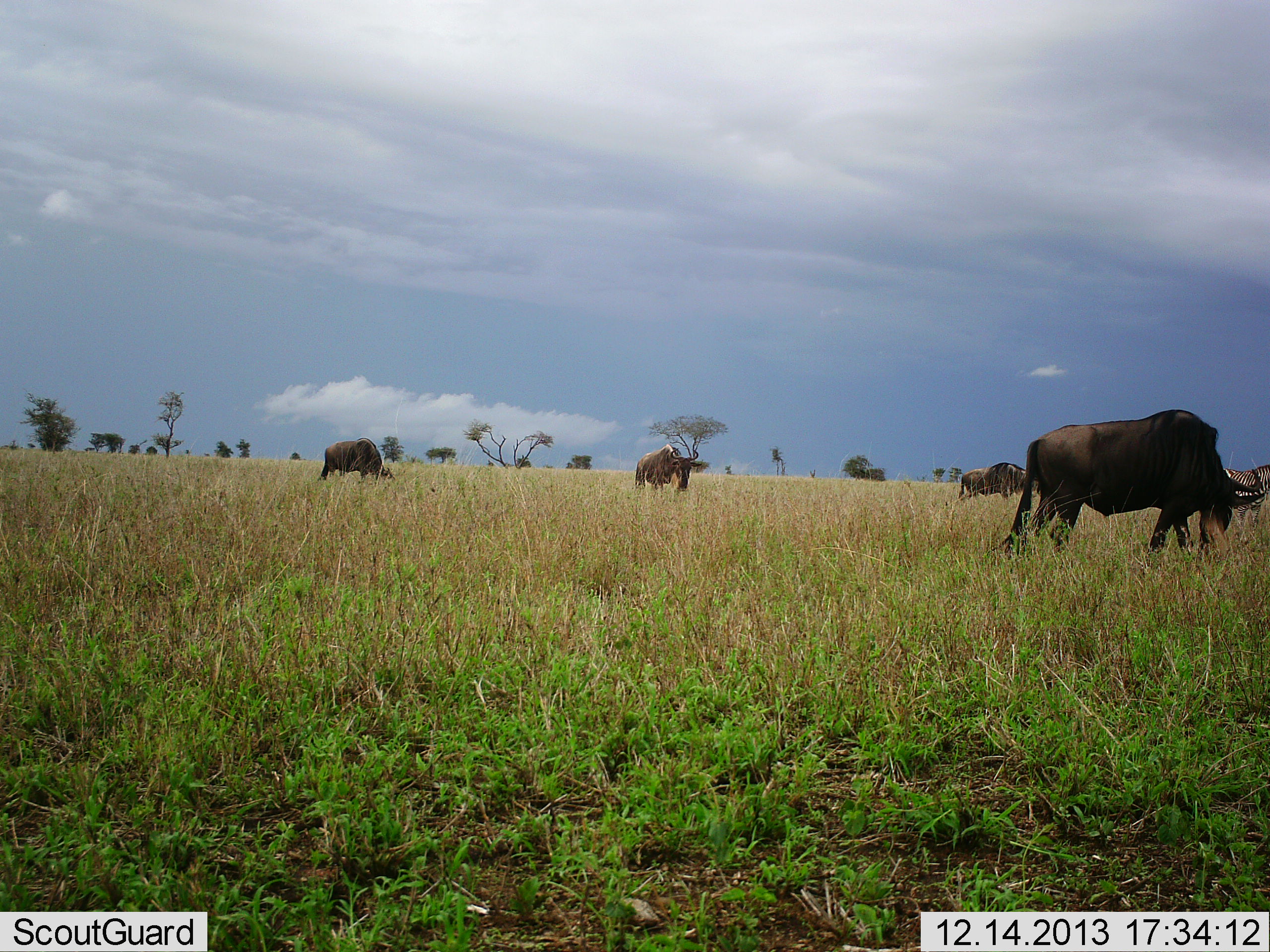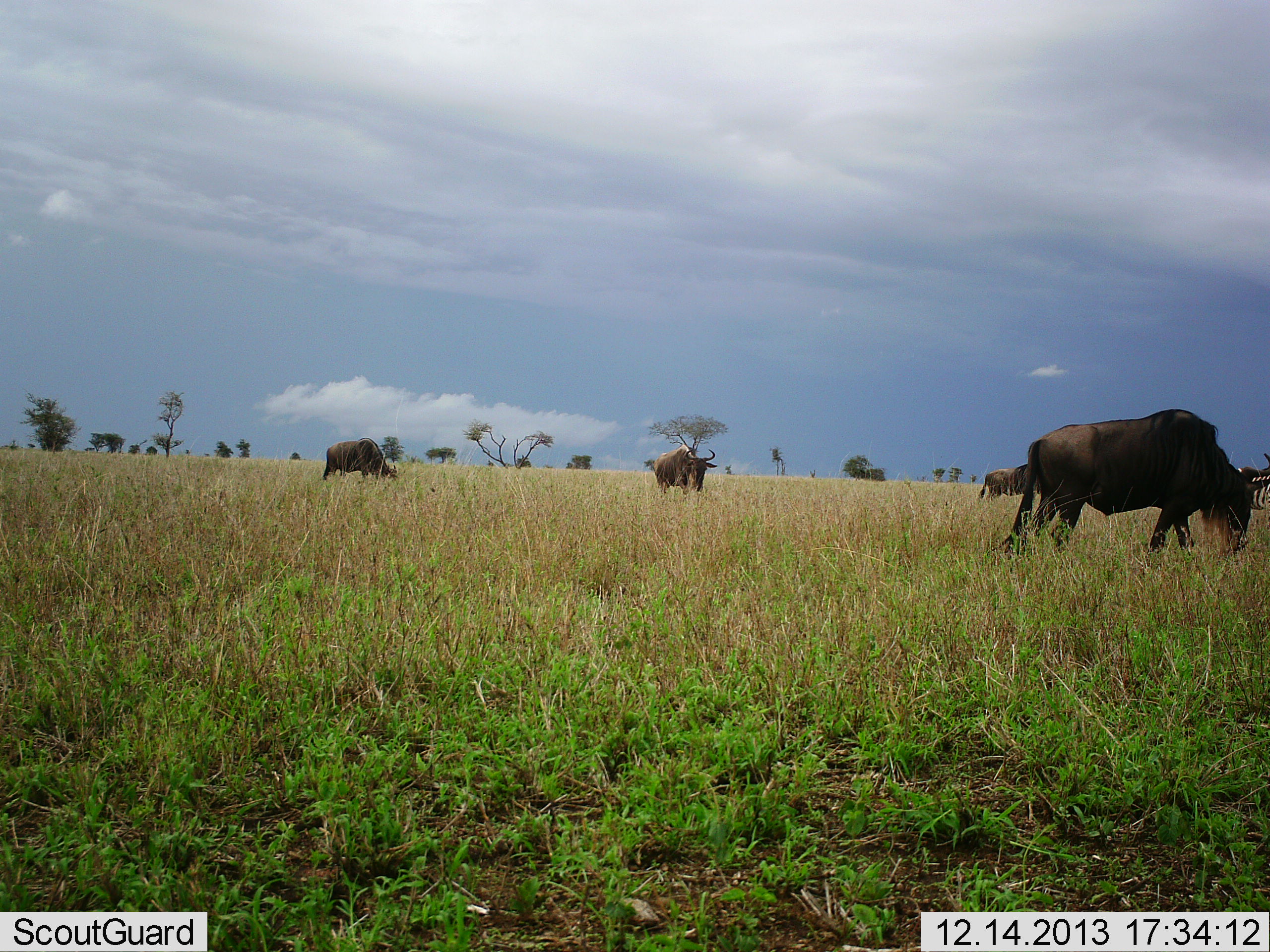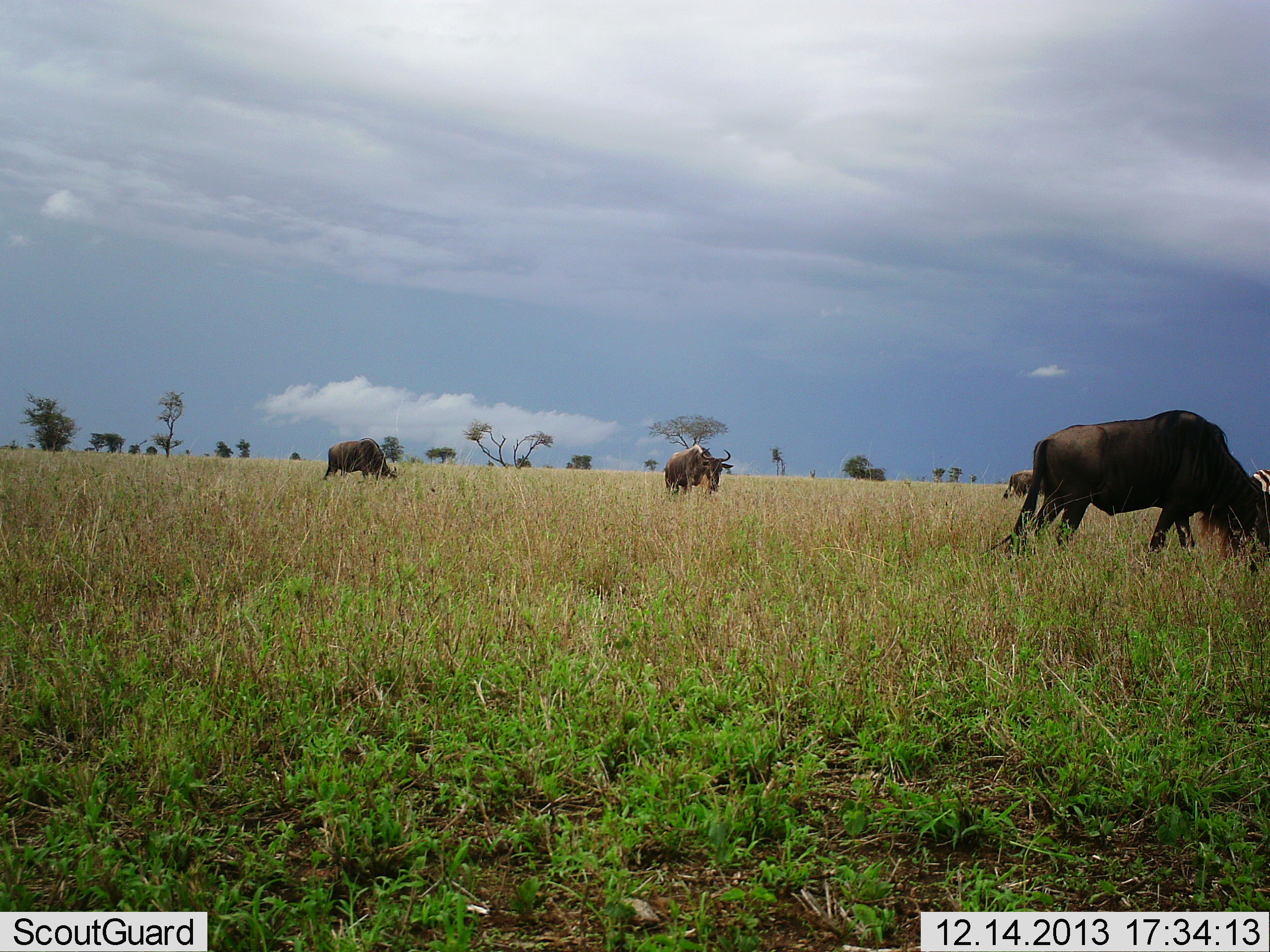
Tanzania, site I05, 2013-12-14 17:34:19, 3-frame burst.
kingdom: Animalia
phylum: Chordata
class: Mammalia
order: Artiodactyla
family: Bovidae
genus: Connochaetes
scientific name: Connochaetes taurinus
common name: blue wildebeest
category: wildebeest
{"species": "wildebeest (blue wildebeest) (Connochaetes taurinus)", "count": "5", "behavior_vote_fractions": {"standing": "8%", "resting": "0%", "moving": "38%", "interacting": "0%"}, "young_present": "0%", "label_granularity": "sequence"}